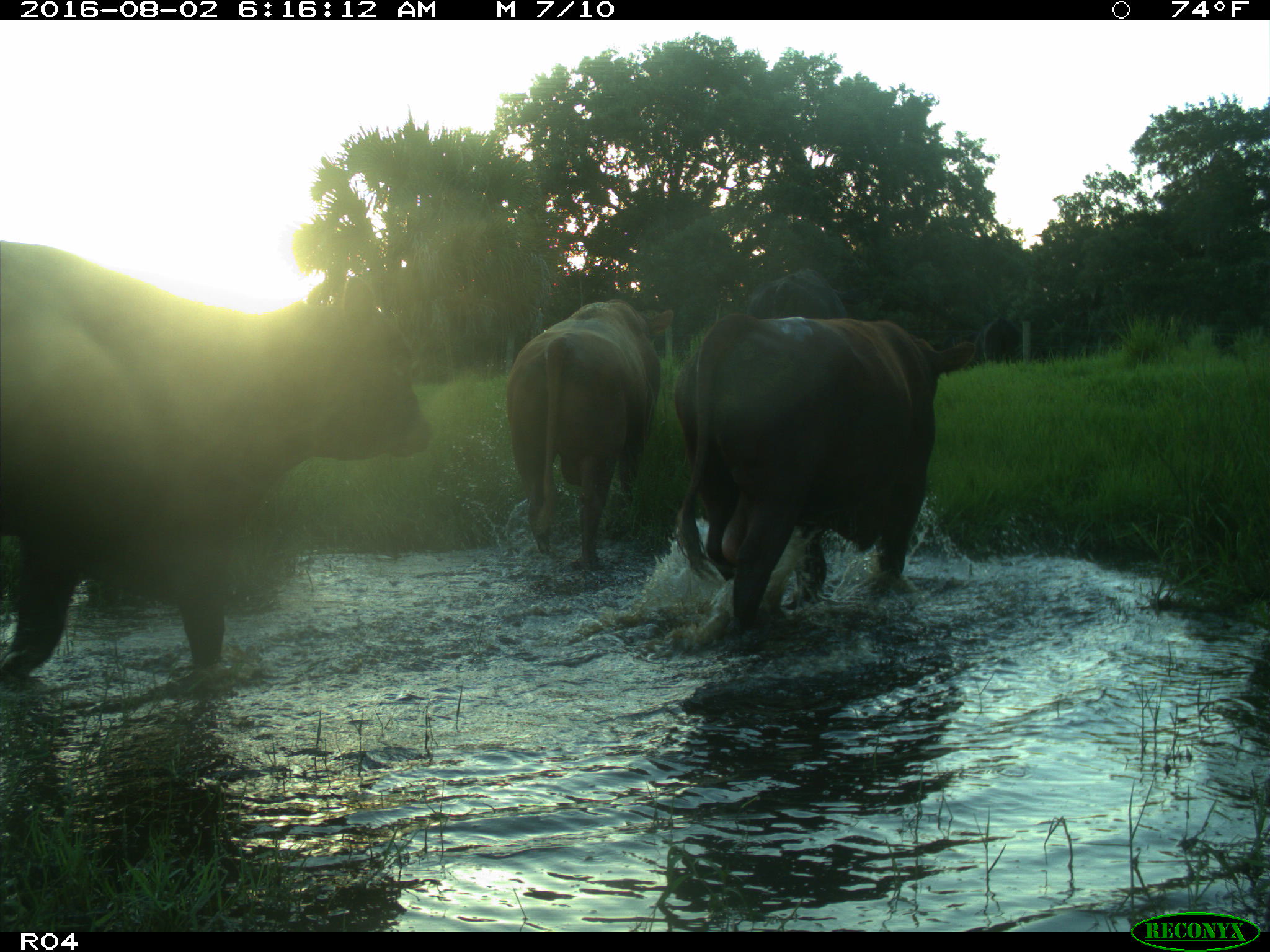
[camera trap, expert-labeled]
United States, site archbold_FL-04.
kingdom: Animalia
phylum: Chordata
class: Mammalia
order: Artiodactyla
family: Bovidae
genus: Bos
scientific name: Bos taurus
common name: domestic cow